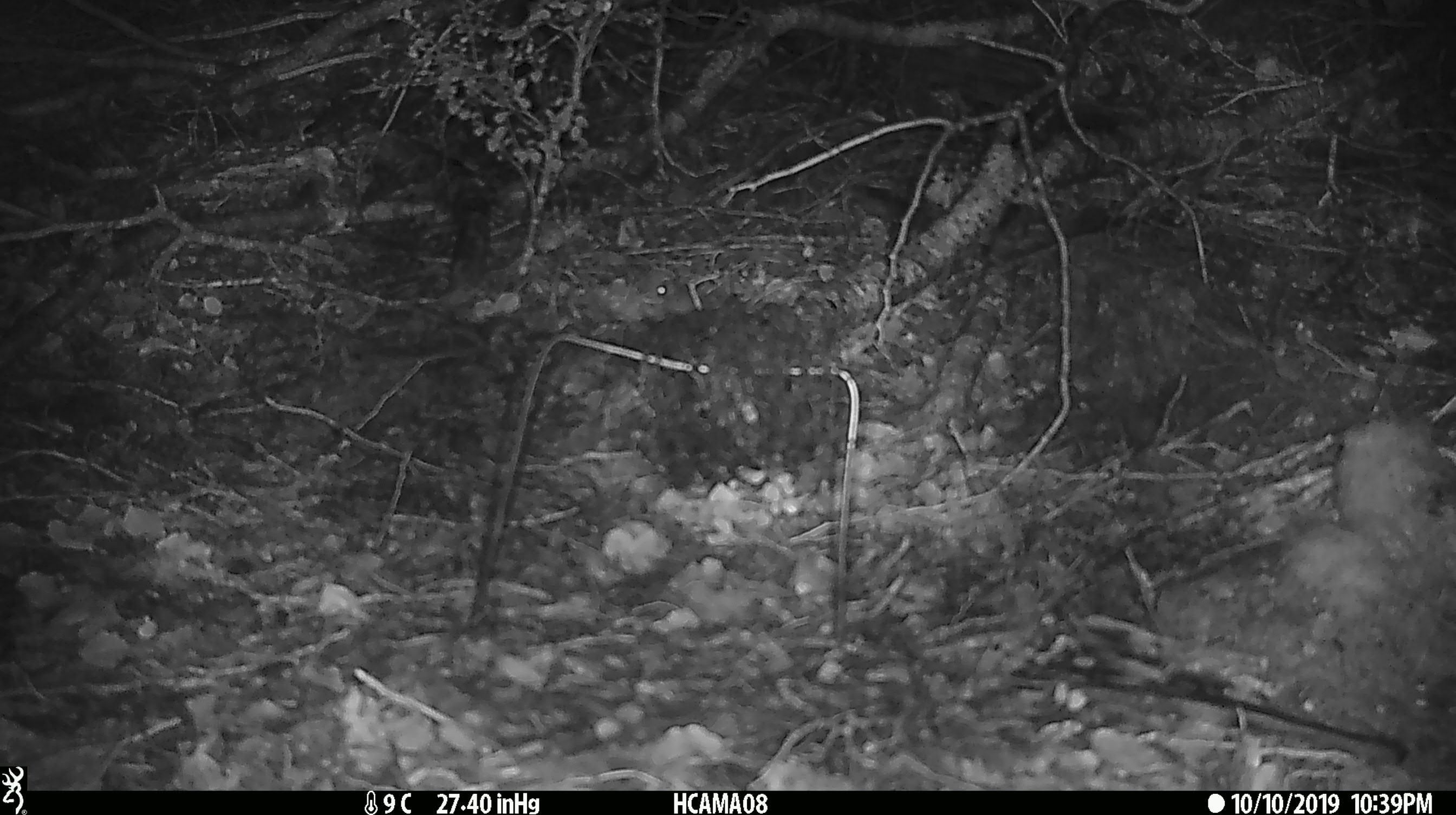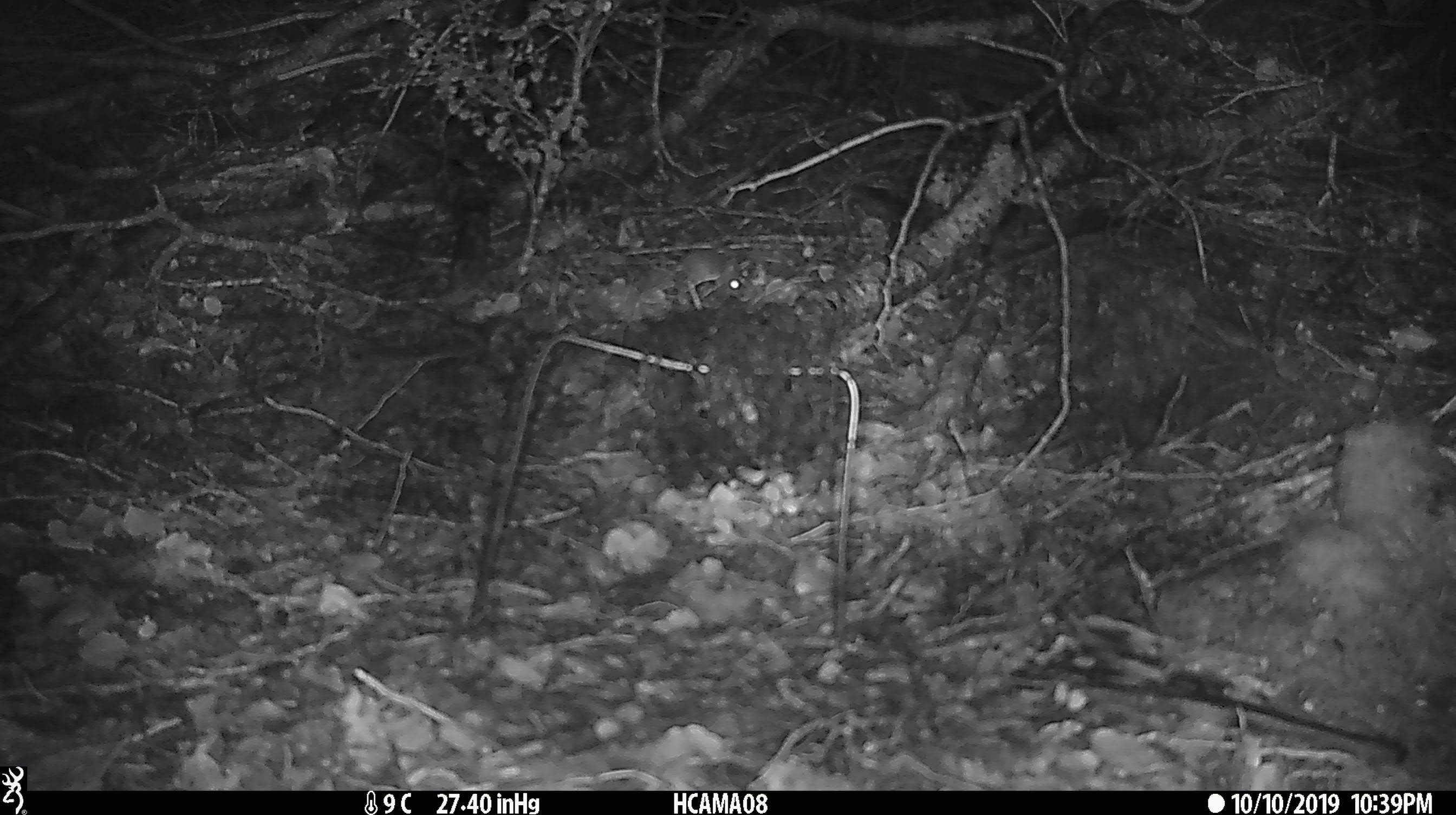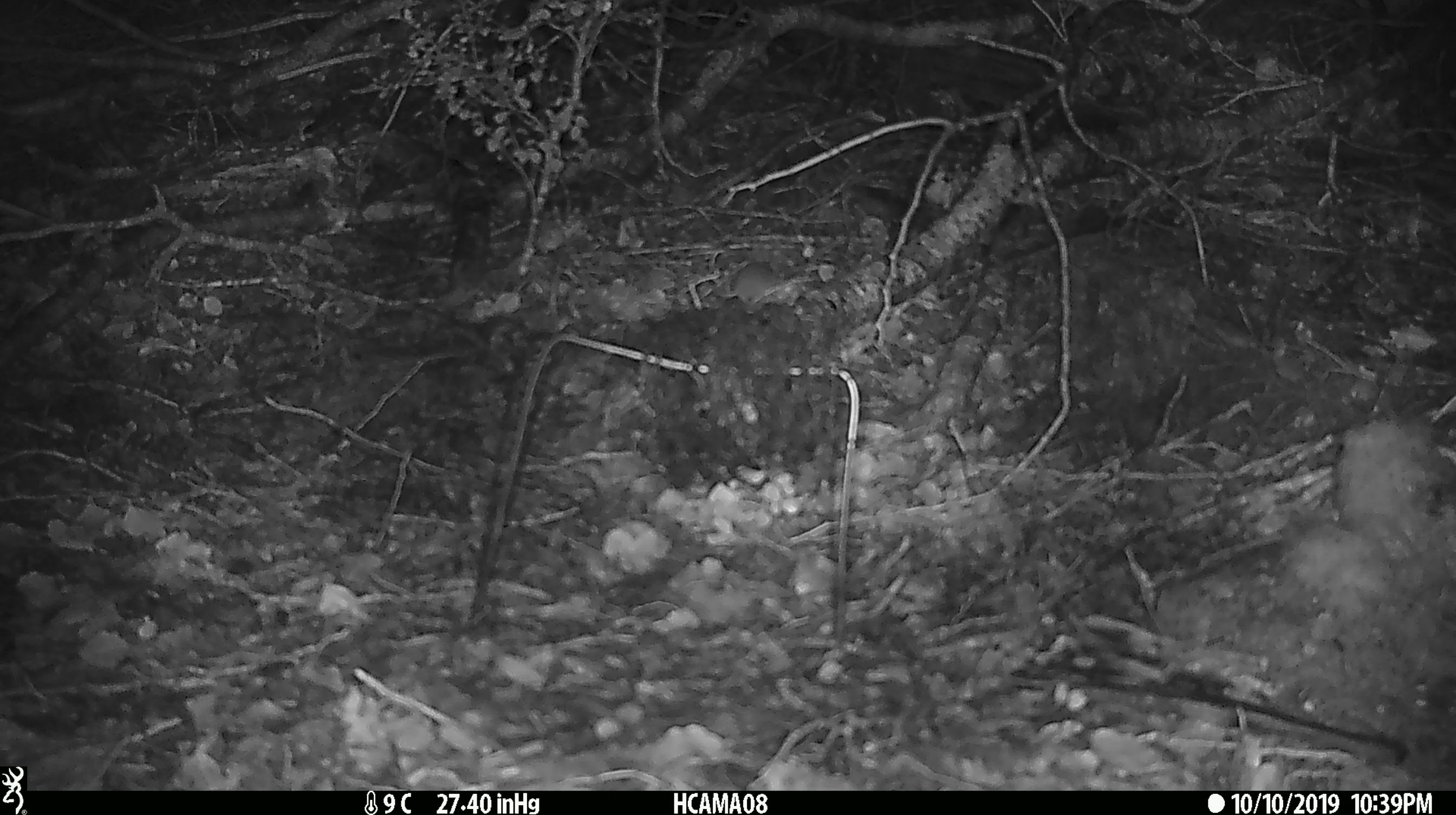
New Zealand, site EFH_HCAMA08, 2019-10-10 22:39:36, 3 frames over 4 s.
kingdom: Animalia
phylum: Chordata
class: Mammalia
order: Rodentia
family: Muridae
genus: Mus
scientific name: Mus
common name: mouse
Mouse (Mus).